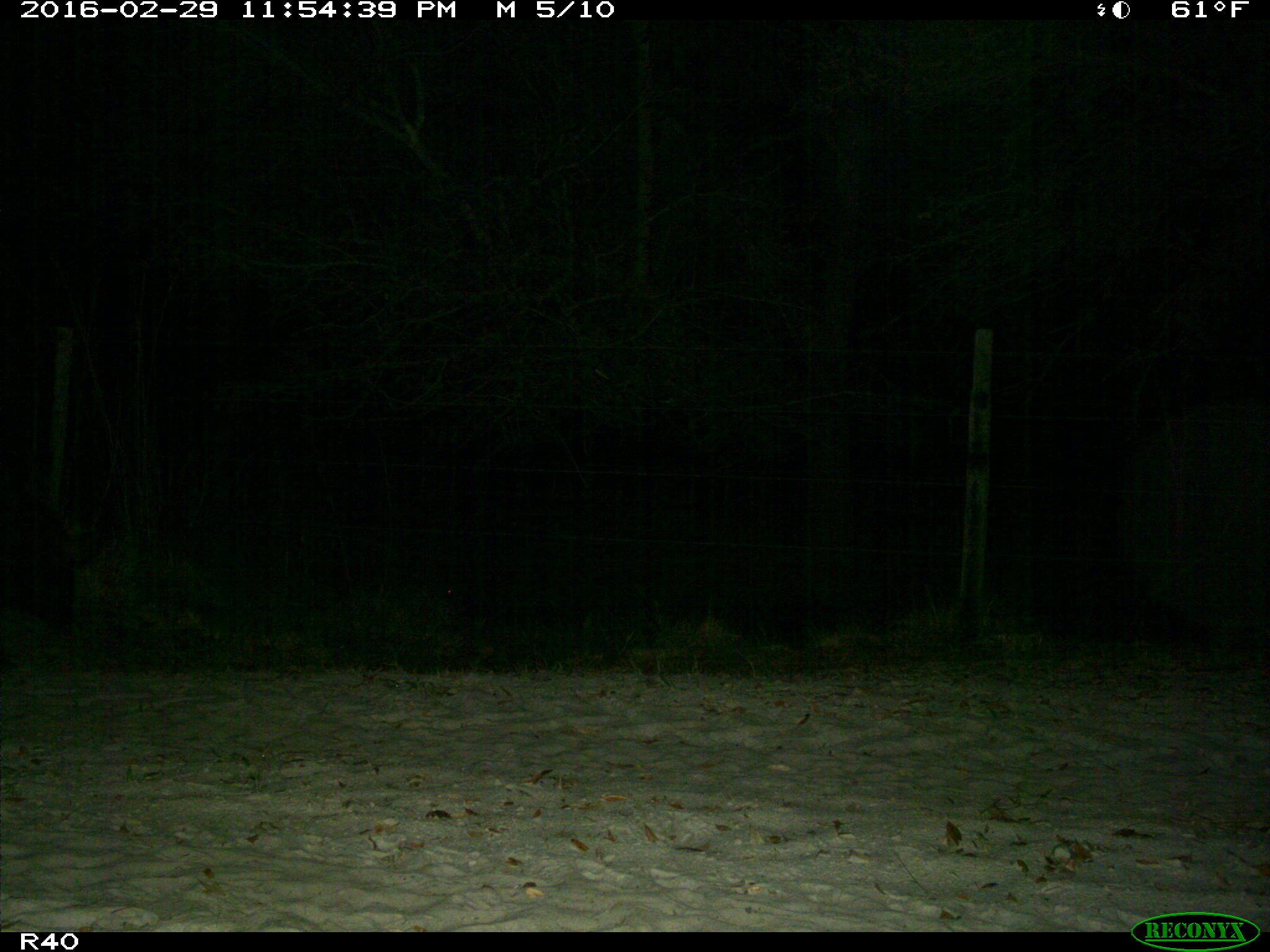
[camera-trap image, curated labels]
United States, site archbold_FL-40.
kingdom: Animalia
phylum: Chordata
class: Mammalia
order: Artiodactyla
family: Suidae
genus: Sus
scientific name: Sus scrofa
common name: wild boar